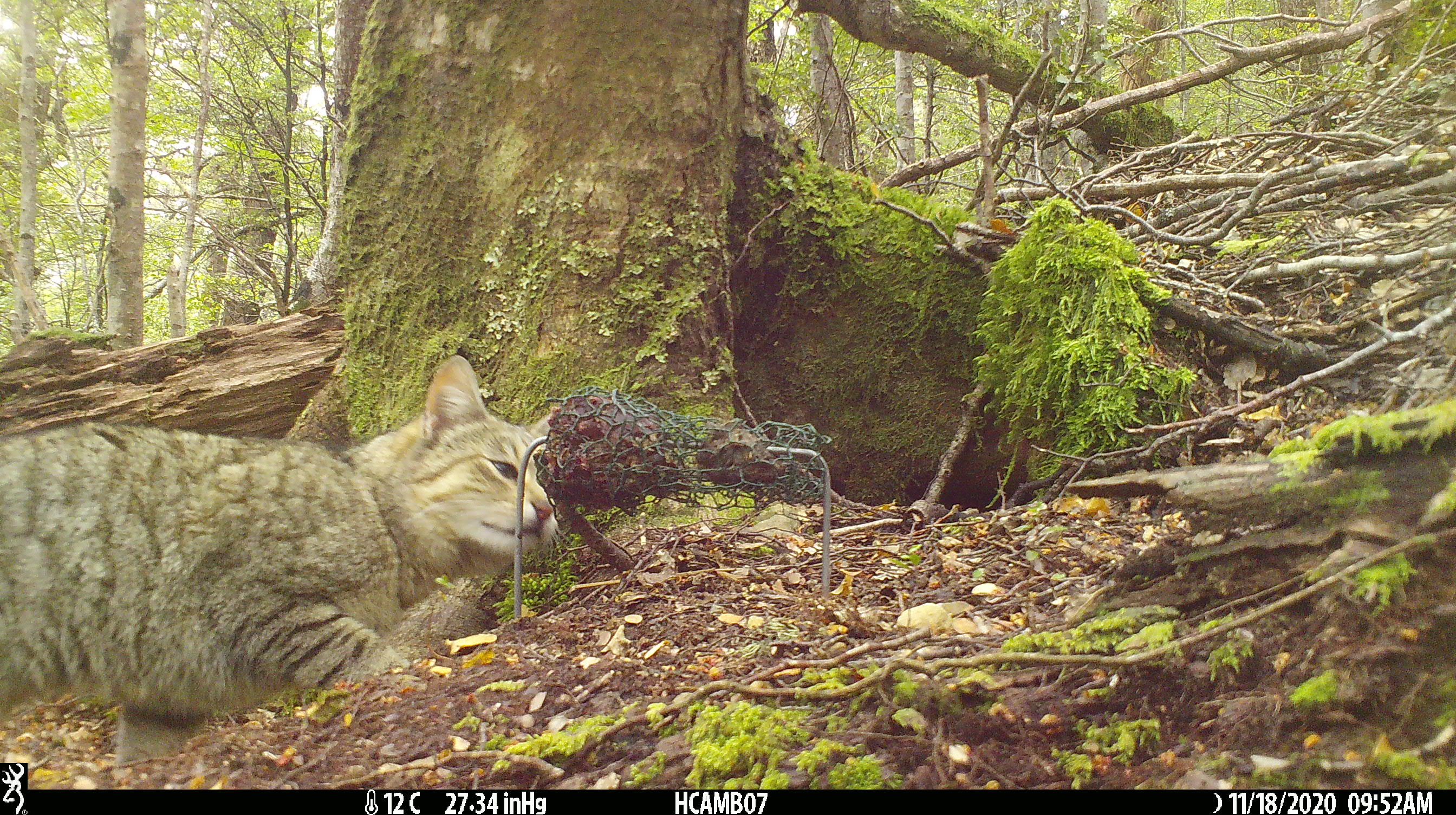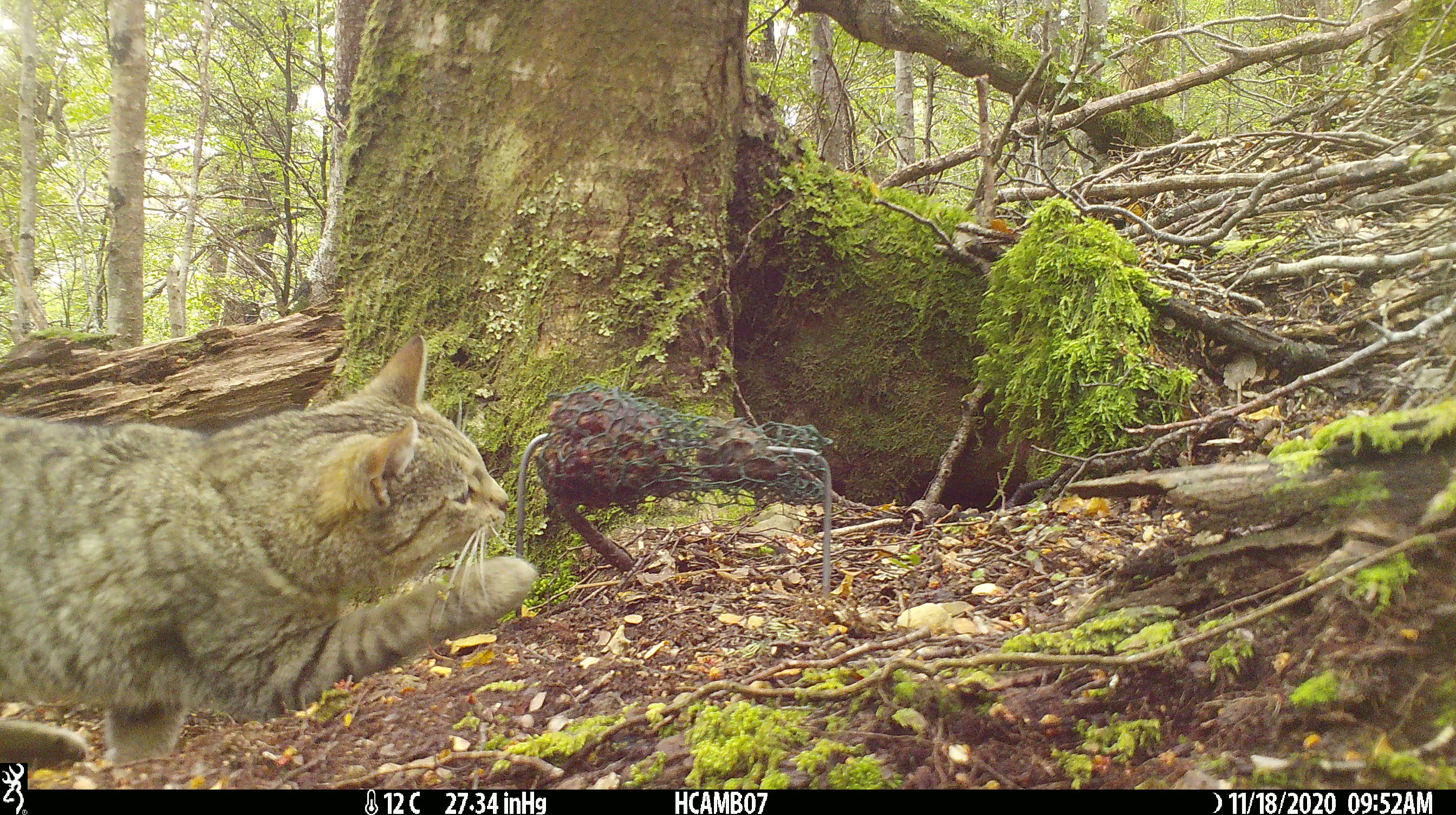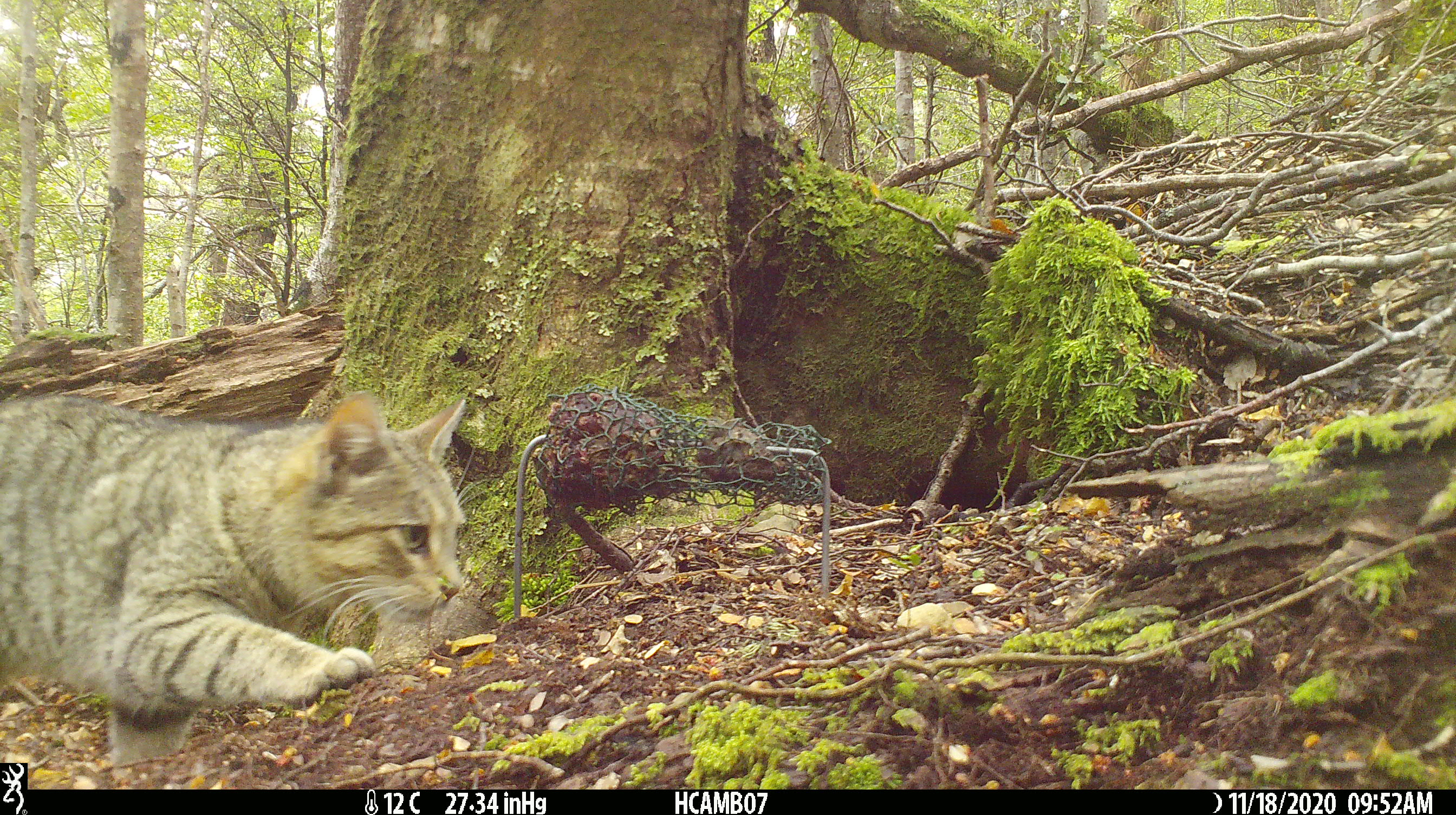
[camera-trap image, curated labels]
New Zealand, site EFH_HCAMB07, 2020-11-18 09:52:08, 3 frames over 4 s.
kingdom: Animalia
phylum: Chordata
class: Mammalia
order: Carnivora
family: Felidae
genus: Felis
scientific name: Felis catus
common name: domestic cat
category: cat